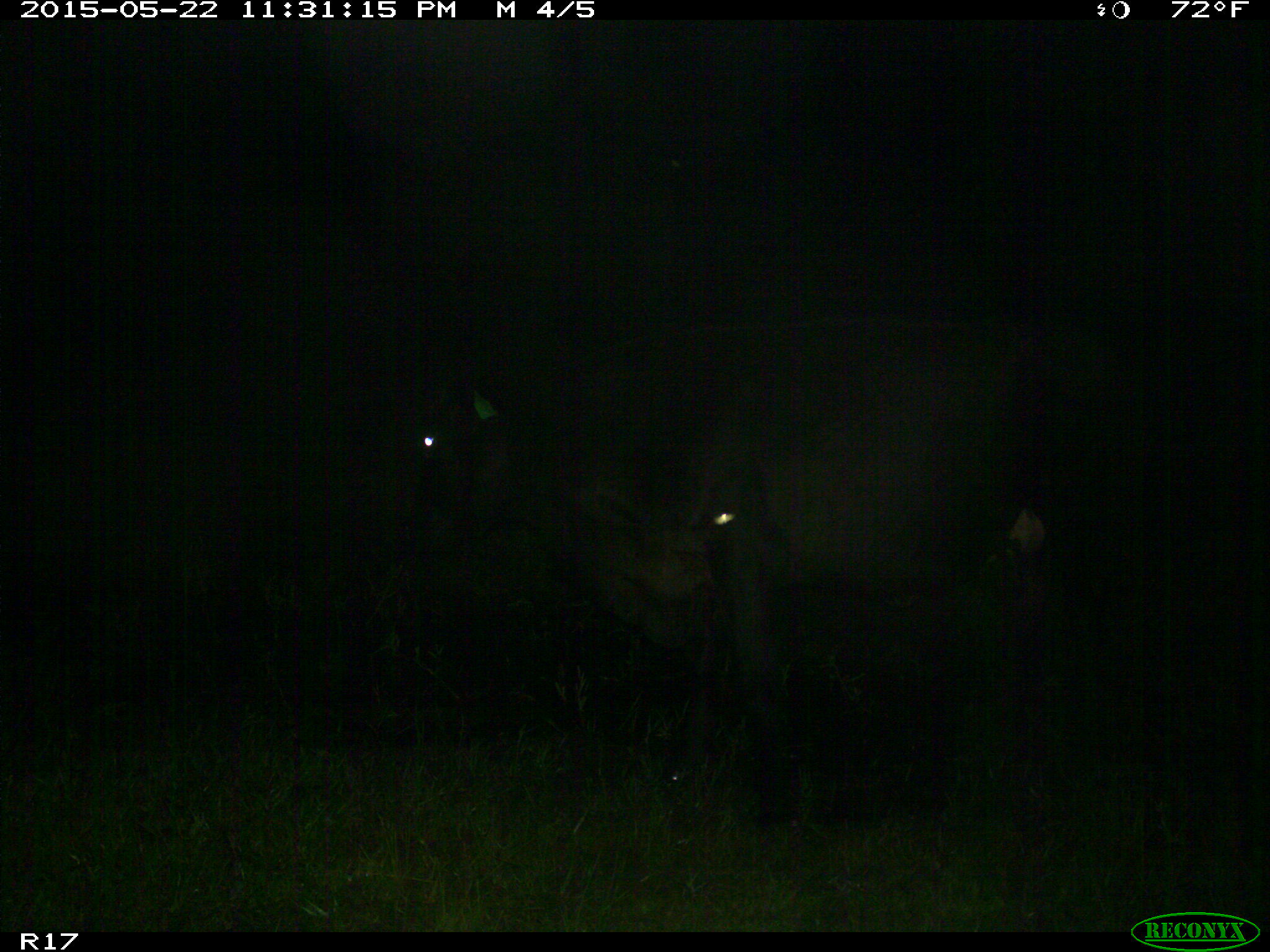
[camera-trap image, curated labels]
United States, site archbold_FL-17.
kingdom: Animalia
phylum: Chordata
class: Mammalia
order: Artiodactyla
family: Bovidae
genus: Bos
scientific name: Bos taurus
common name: domestic cow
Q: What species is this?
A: Bos taurus (domestic cow).